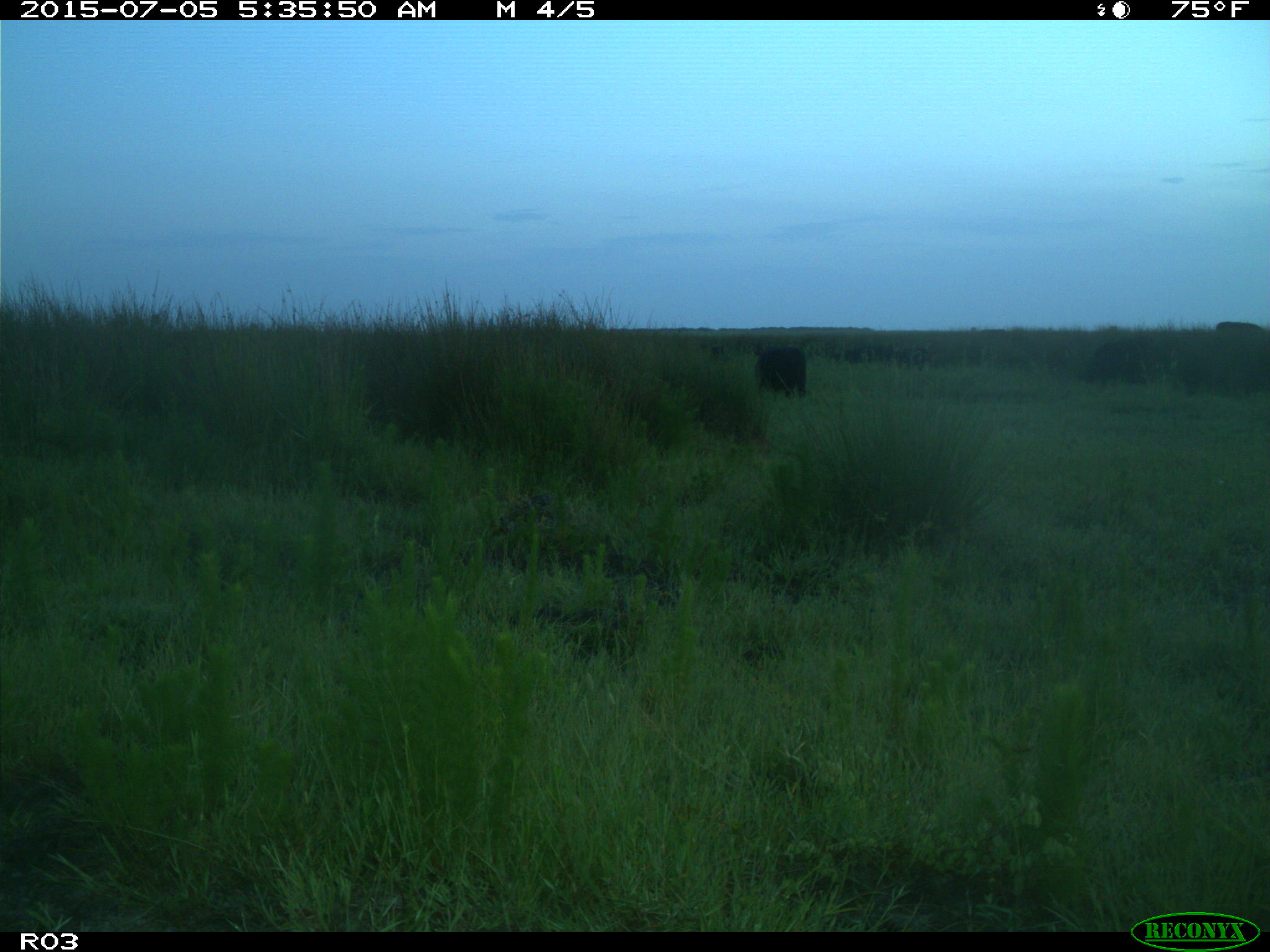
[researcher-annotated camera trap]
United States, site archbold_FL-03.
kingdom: Animalia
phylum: Chordata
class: Mammalia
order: Artiodactyla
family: Bovidae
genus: Bos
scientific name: Bos taurus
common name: domestic cow